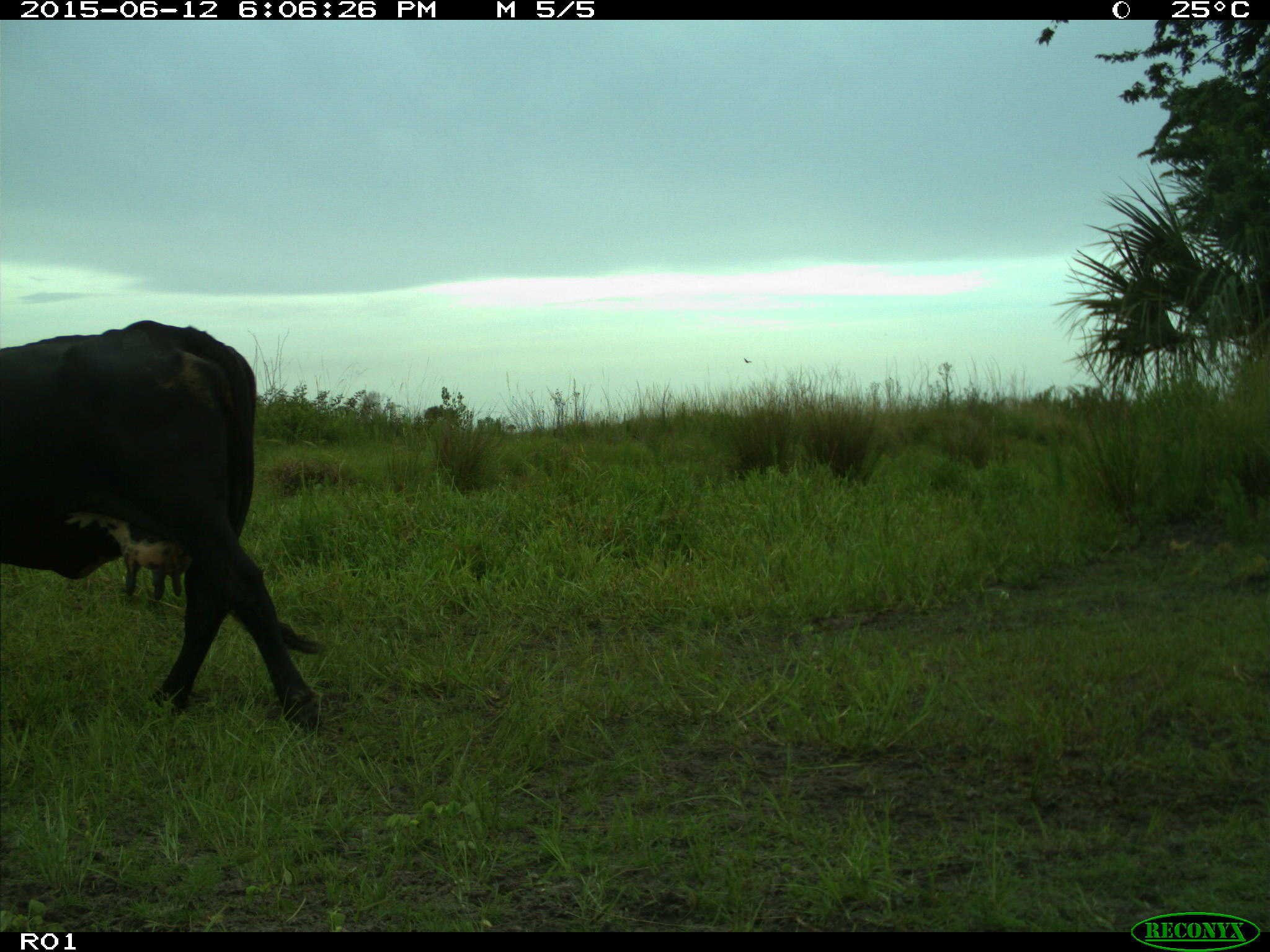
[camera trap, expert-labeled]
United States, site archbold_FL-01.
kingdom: Animalia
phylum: Chordata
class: Mammalia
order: Artiodactyla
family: Bovidae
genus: Bos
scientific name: Bos taurus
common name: domestic cow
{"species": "Bos taurus (domestic cow)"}